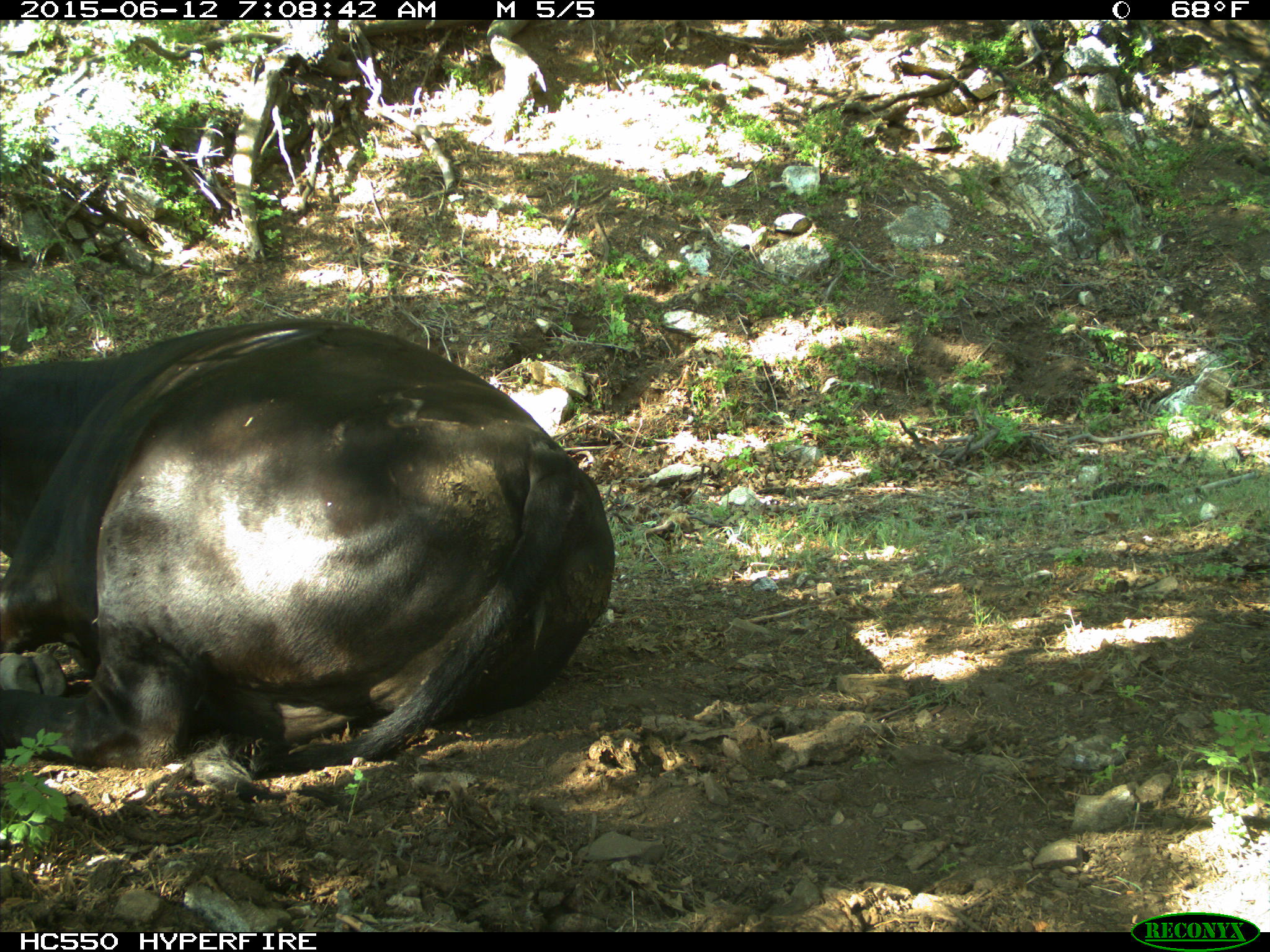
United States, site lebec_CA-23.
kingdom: Animalia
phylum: Chordata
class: Mammalia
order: Artiodactyla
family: Bovidae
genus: Bos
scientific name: Bos taurus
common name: domestic cow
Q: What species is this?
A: Bos taurus (domestic cow).